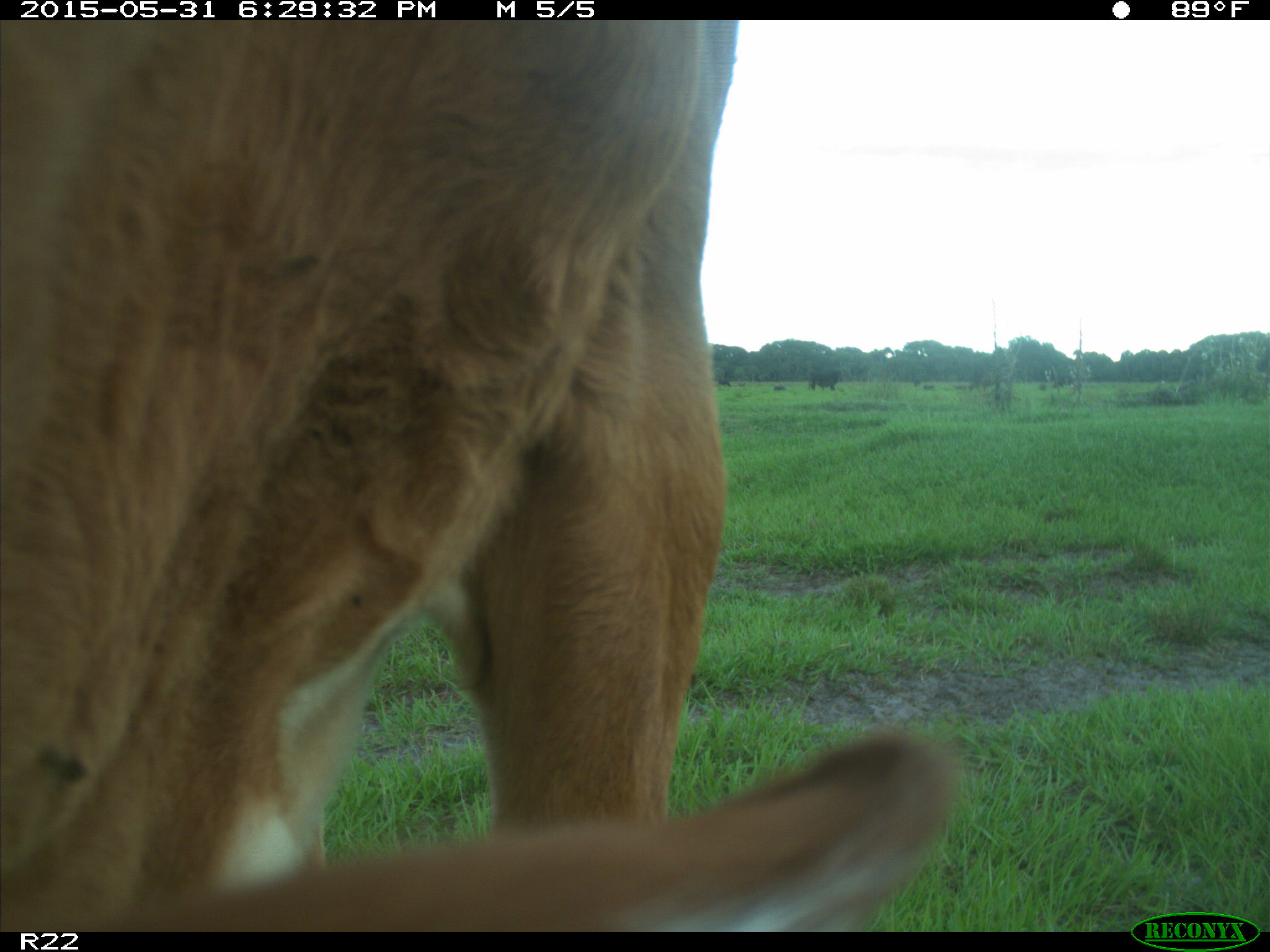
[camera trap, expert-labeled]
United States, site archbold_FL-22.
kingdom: Animalia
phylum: Chordata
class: Mammalia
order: Artiodactyla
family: Bovidae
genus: Bos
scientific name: Bos taurus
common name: domestic cow